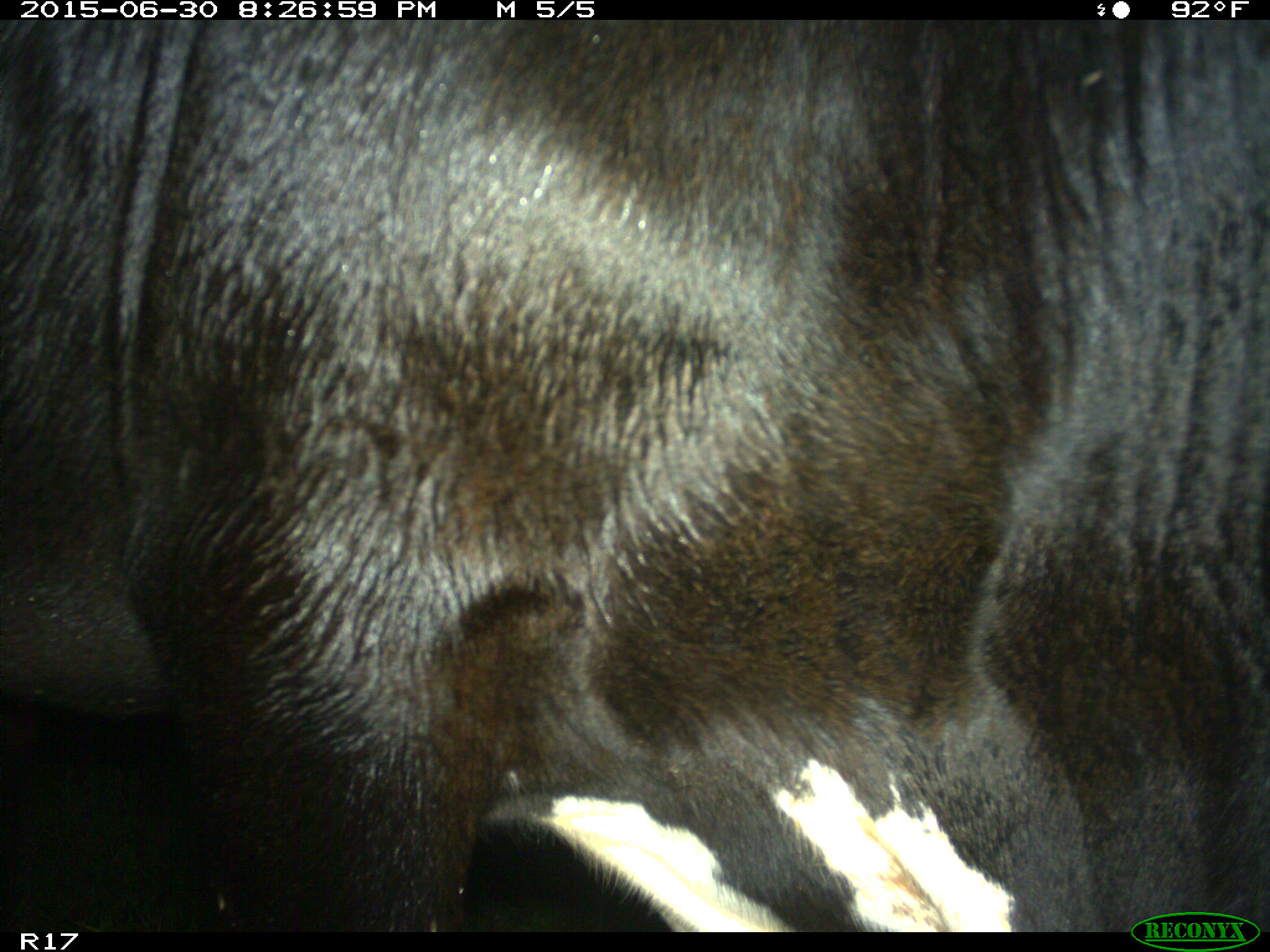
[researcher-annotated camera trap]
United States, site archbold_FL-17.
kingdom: Animalia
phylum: Chordata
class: Mammalia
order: Artiodactyla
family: Bovidae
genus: Bos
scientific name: Bos taurus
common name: domestic cow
Bos taurus (domestic cow).